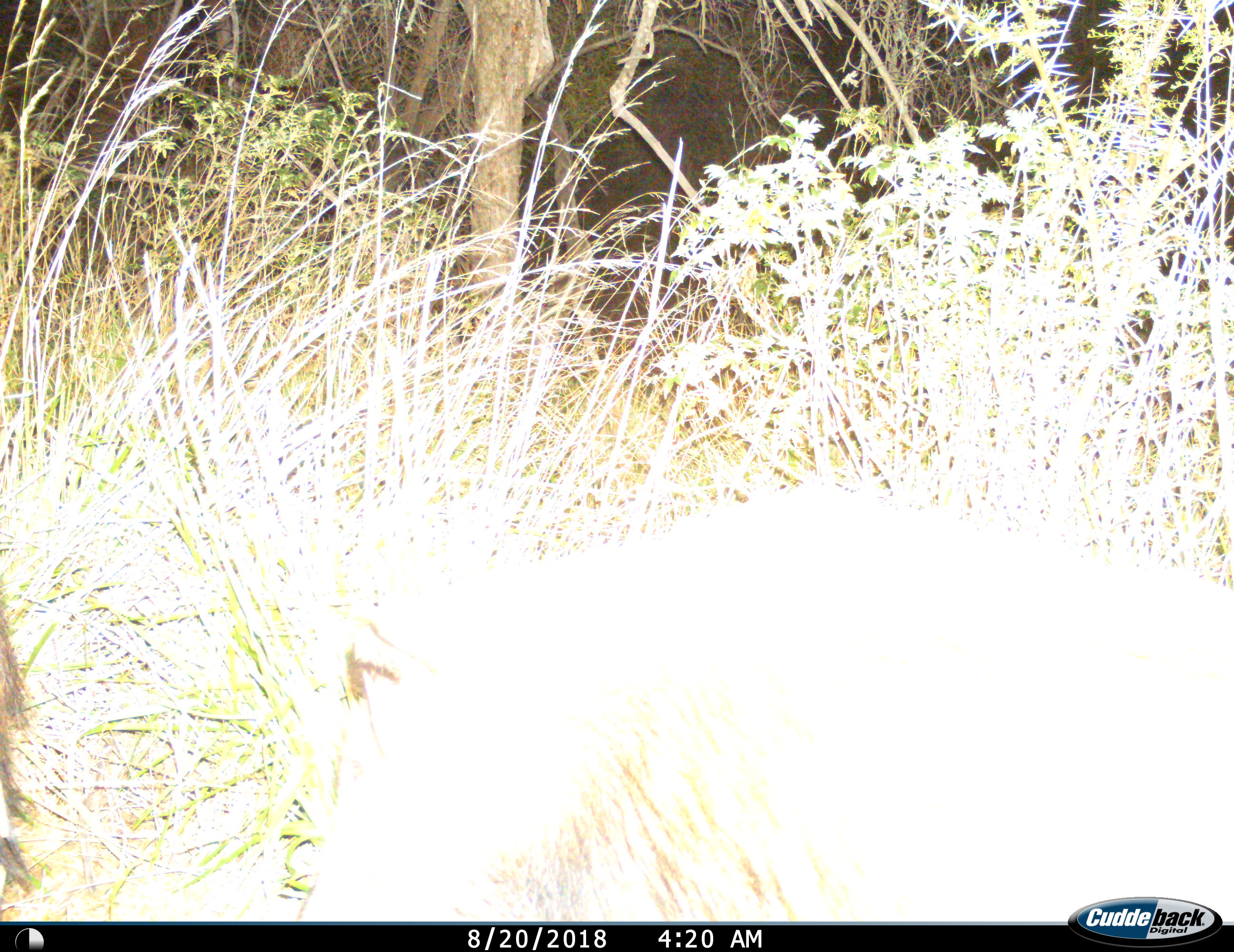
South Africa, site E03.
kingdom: Animalia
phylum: Chordata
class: Mammalia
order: Artiodactyla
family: Suidae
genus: Potamochoerus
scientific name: Potamochoerus larvatus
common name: bushpig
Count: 1.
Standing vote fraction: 50%.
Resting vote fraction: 0%.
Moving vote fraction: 50%.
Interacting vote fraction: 0%.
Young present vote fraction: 0%.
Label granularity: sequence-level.